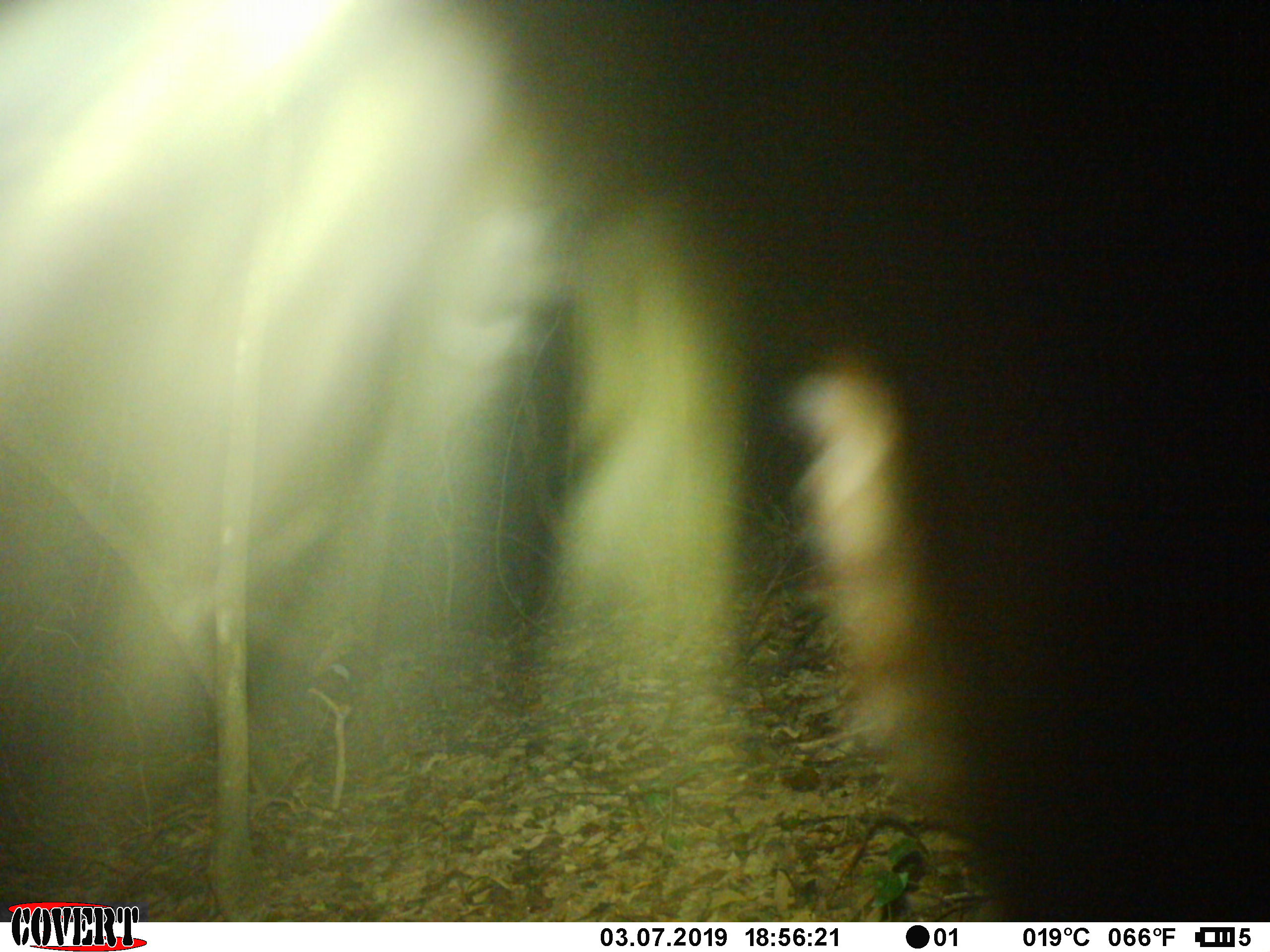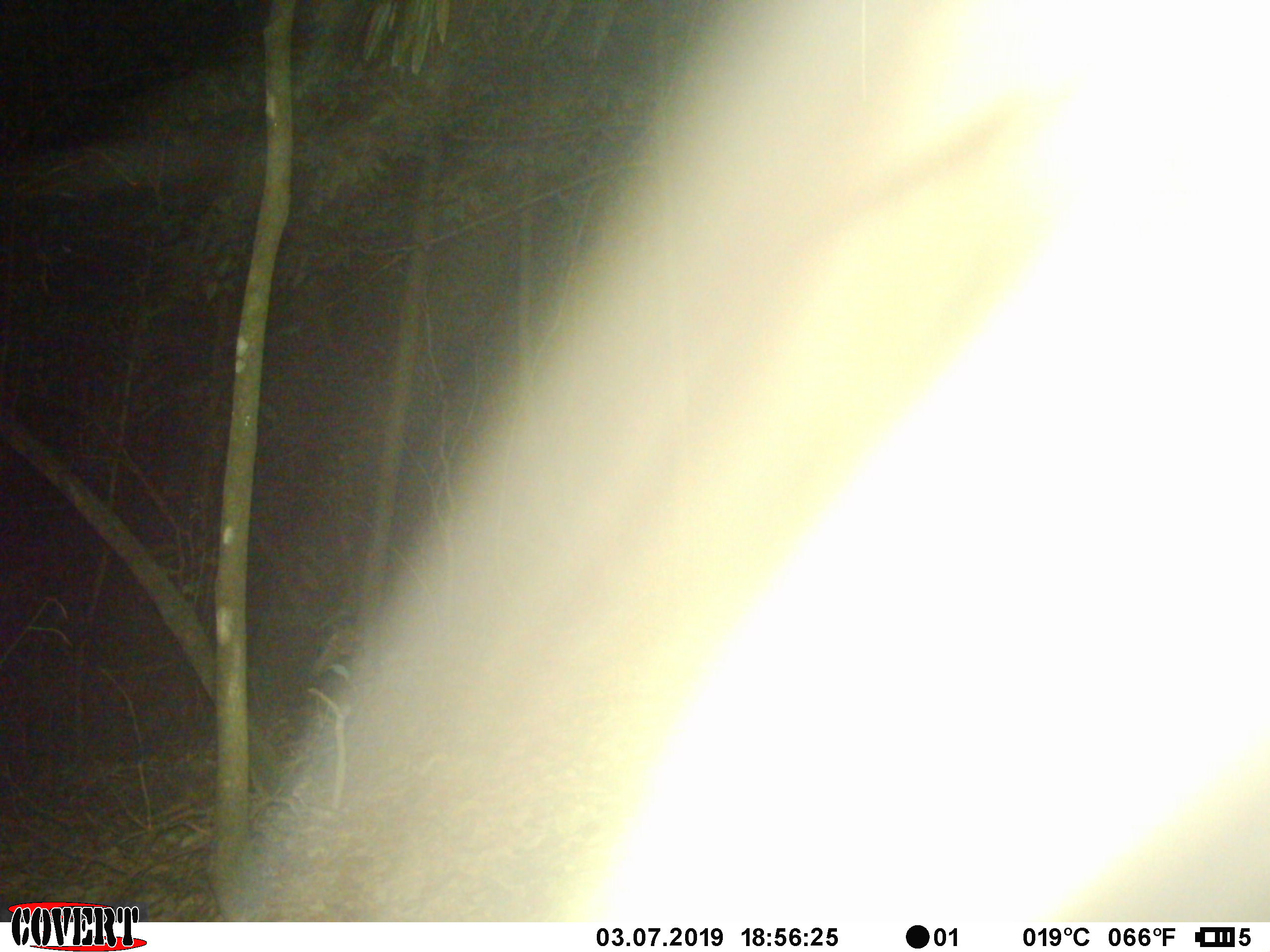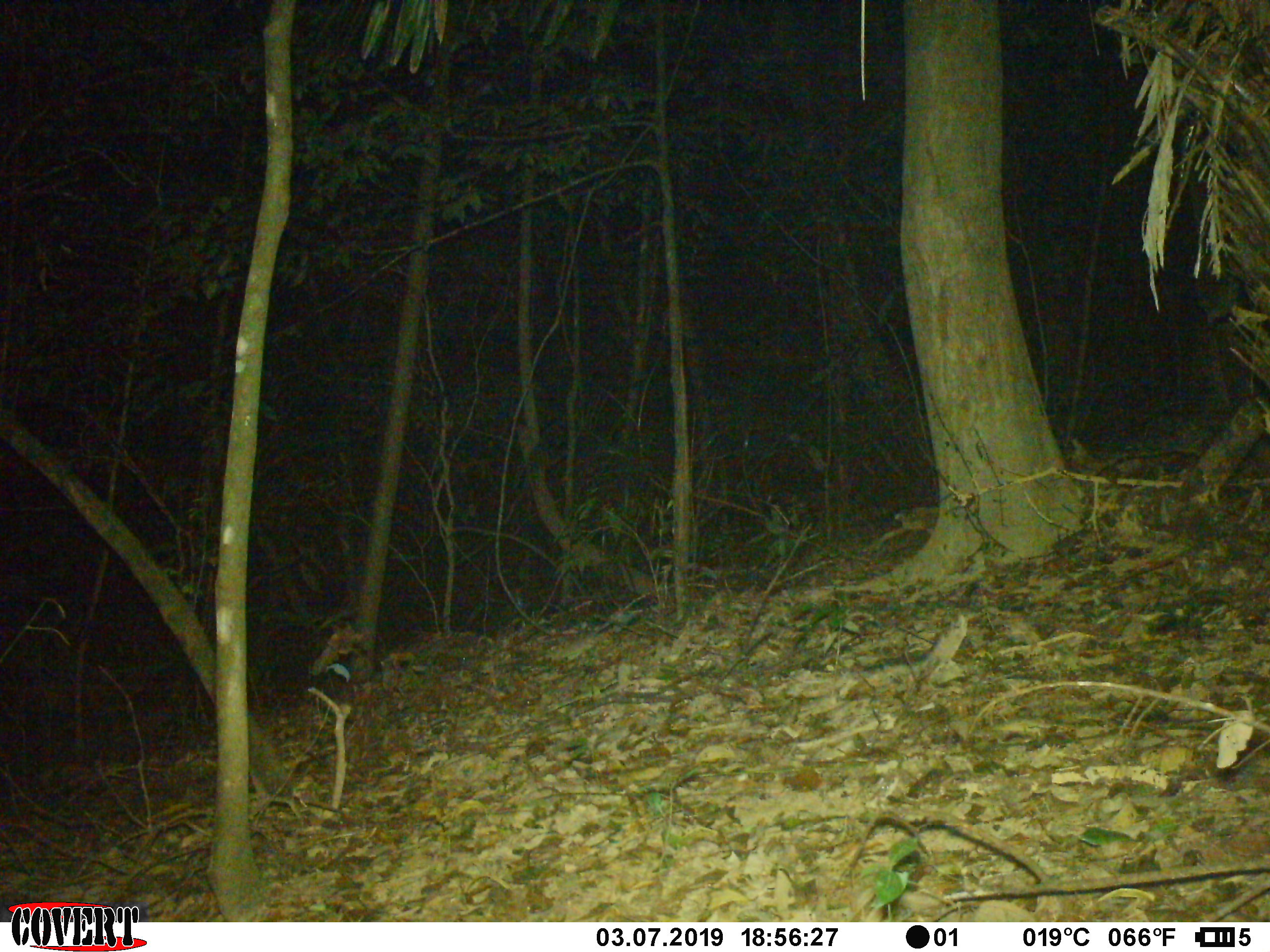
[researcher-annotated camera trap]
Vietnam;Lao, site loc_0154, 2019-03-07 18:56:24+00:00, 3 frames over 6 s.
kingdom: Animalia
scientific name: Animalia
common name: animal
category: unidentified animal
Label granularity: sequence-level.